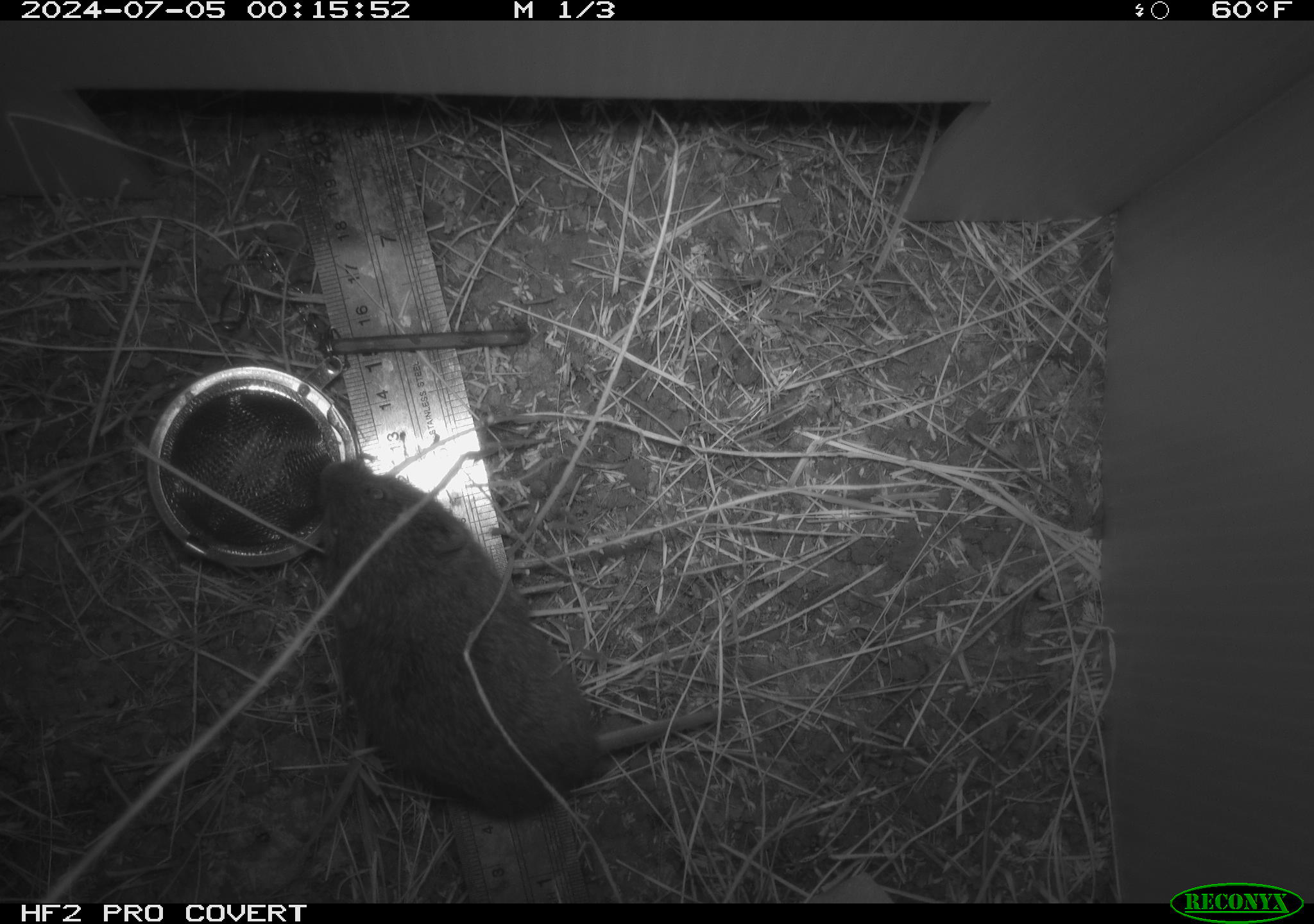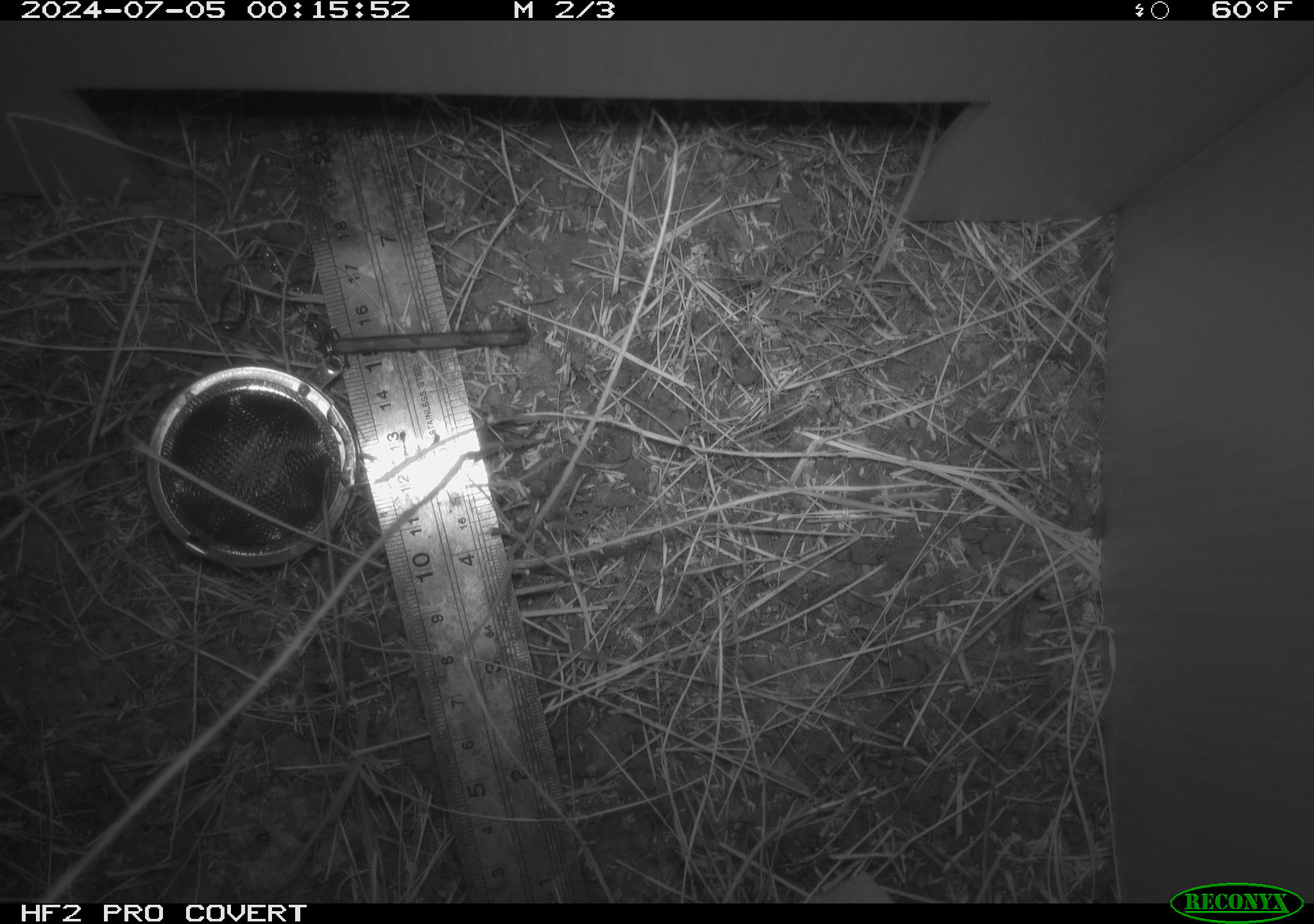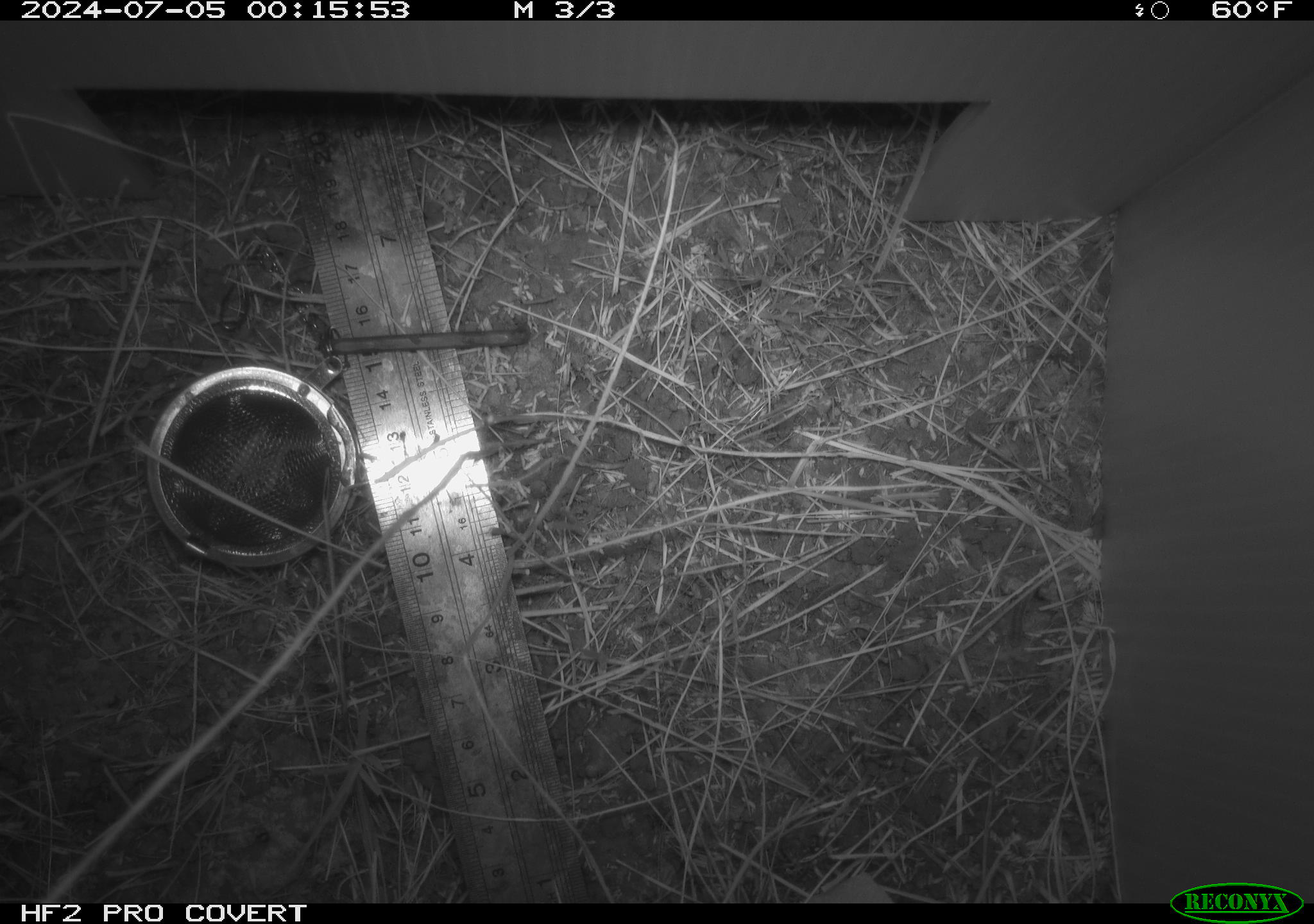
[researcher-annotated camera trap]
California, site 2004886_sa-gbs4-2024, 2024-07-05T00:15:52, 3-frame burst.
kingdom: Animalia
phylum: Chordata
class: Mammalia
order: Rodentia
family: Cricetidae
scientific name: Arvicolinae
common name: voles, lemmings, and muskrats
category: arvicolinae subfamily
Arvicolinae subfamily (voles, lemmings, and muskrats) (Arvicolinae).